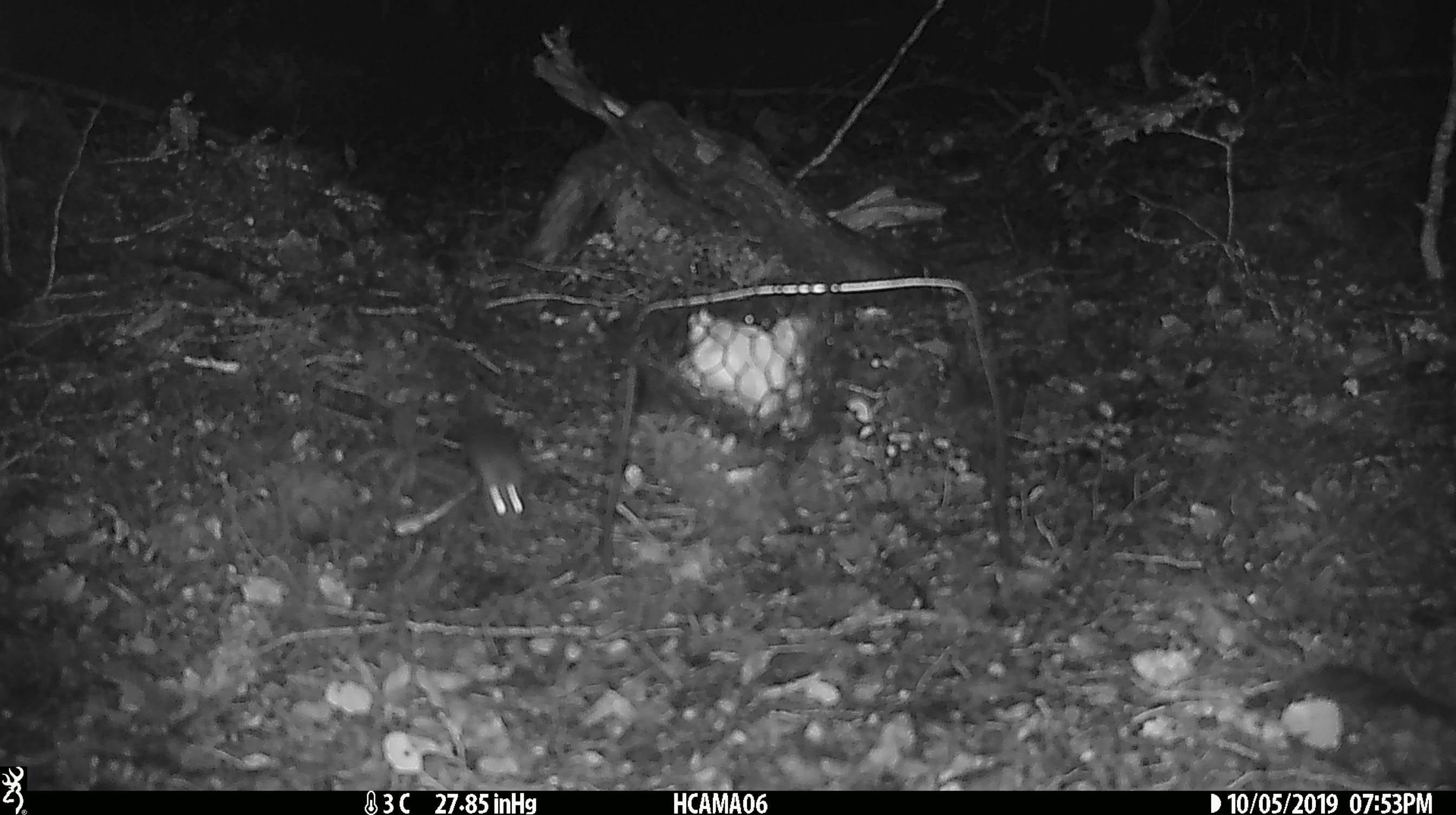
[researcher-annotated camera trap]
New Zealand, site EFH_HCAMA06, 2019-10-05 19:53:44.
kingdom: Animalia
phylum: Chordata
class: Mammalia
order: Rodentia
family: Muridae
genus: Mus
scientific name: Mus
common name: mouse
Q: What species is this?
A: Mouse (Mus).